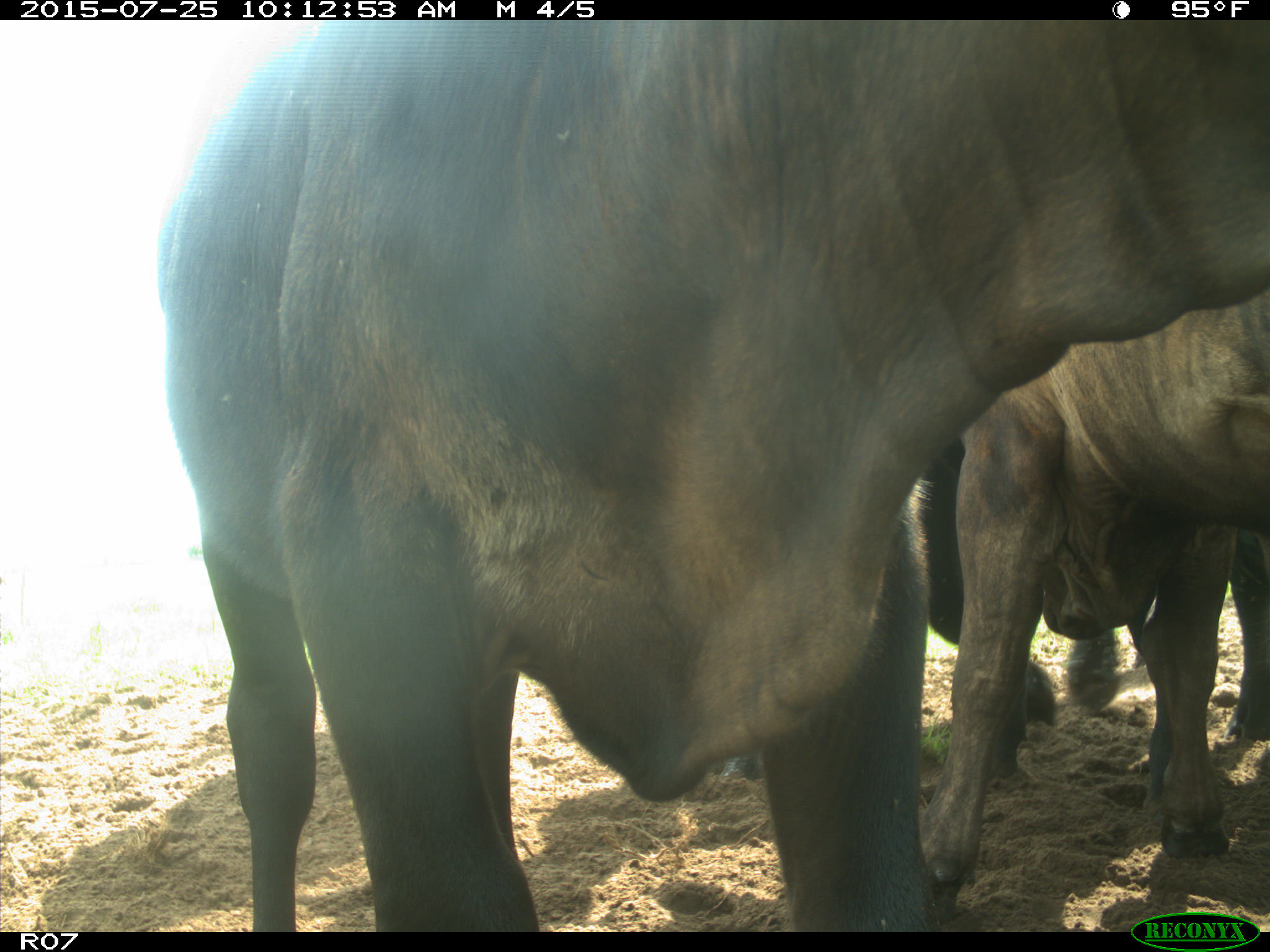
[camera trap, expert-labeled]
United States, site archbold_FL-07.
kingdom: Animalia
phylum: Chordata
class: Mammalia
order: Artiodactyla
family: Bovidae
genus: Bos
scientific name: Bos taurus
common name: domestic cow